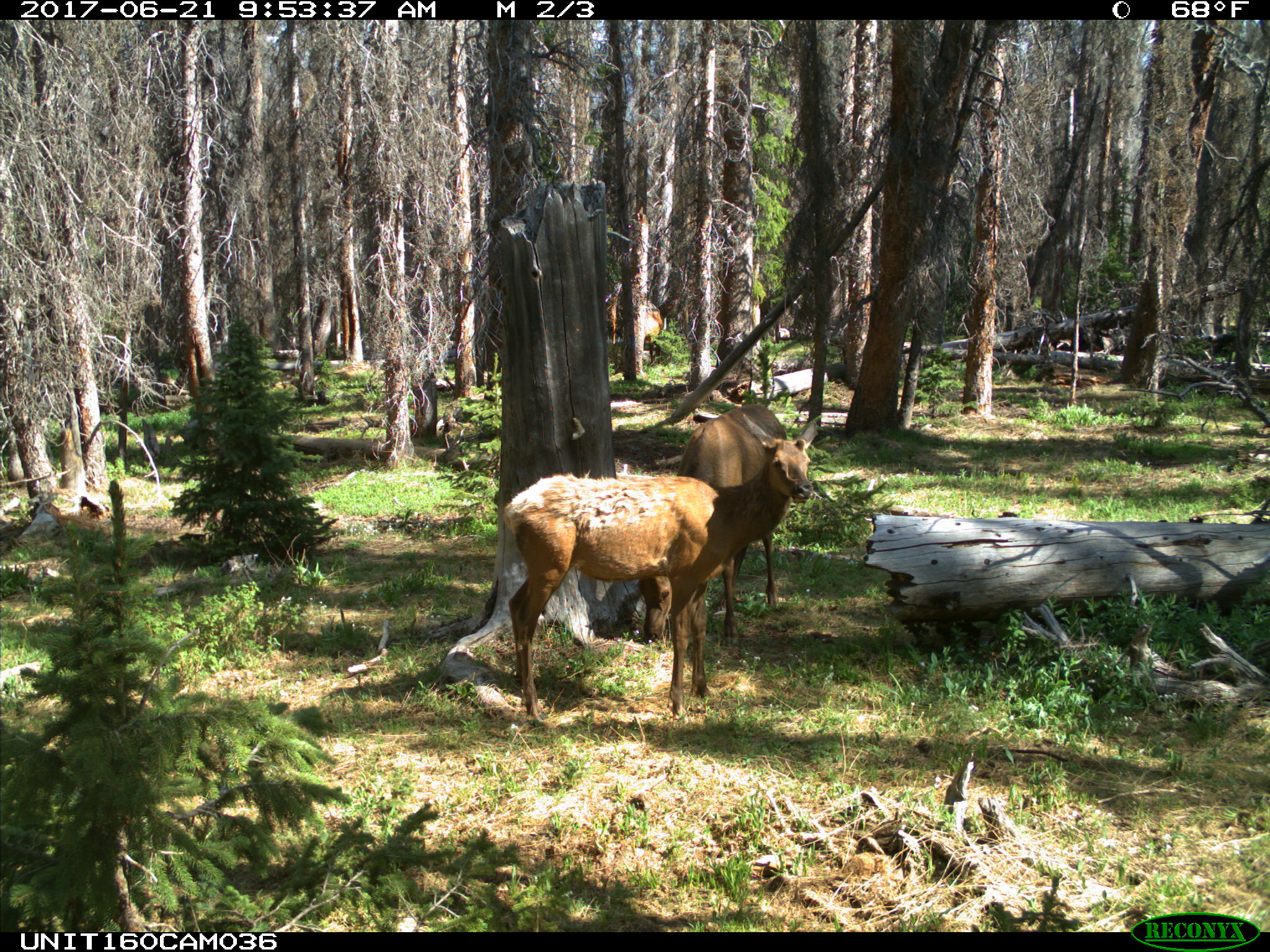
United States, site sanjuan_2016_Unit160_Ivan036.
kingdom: Animalia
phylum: Chordata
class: Mammalia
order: Artiodactyla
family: Cervidae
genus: Cervus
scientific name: Cervus elaphus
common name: red deer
Cervus elaphus (red deer).